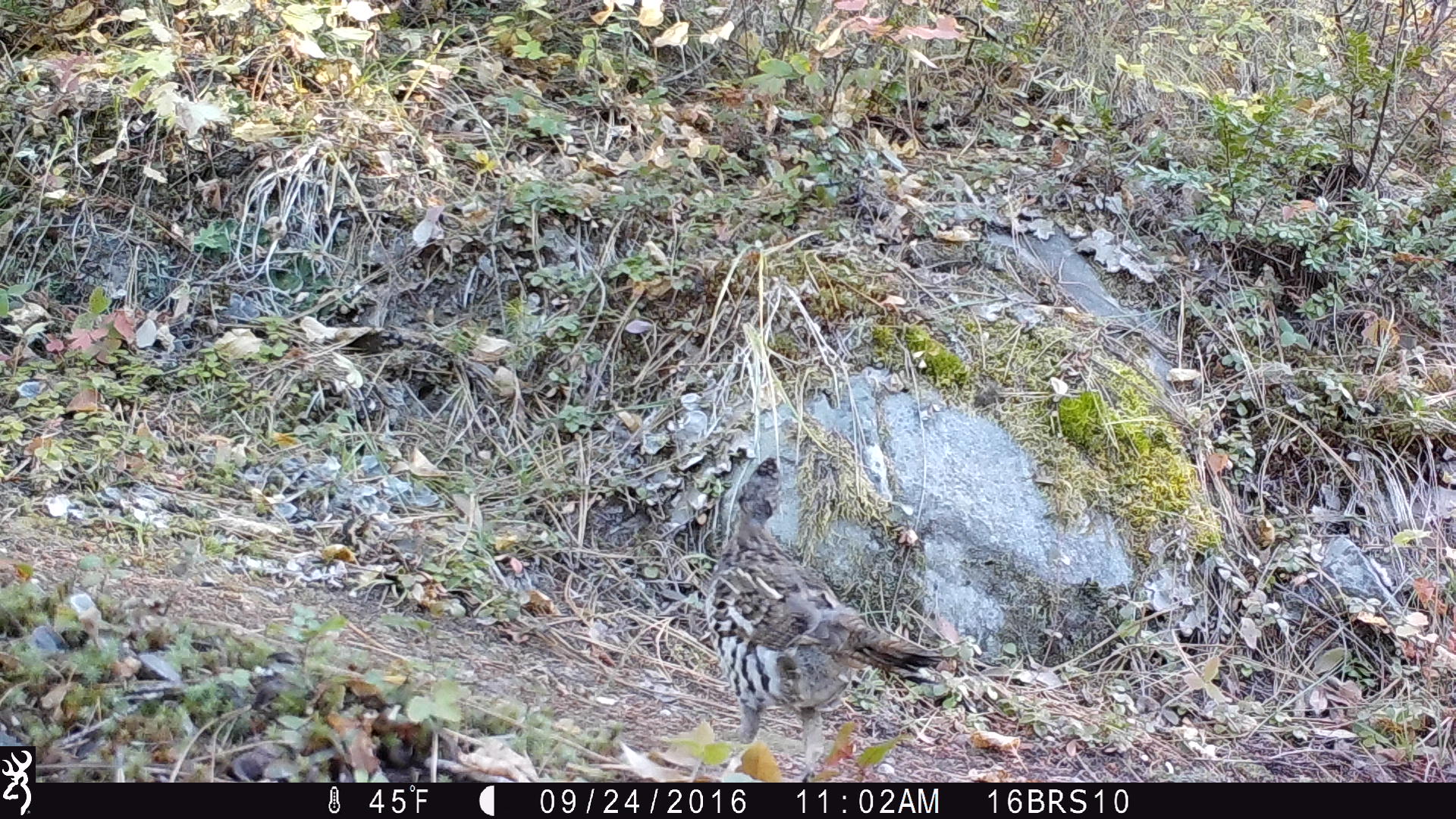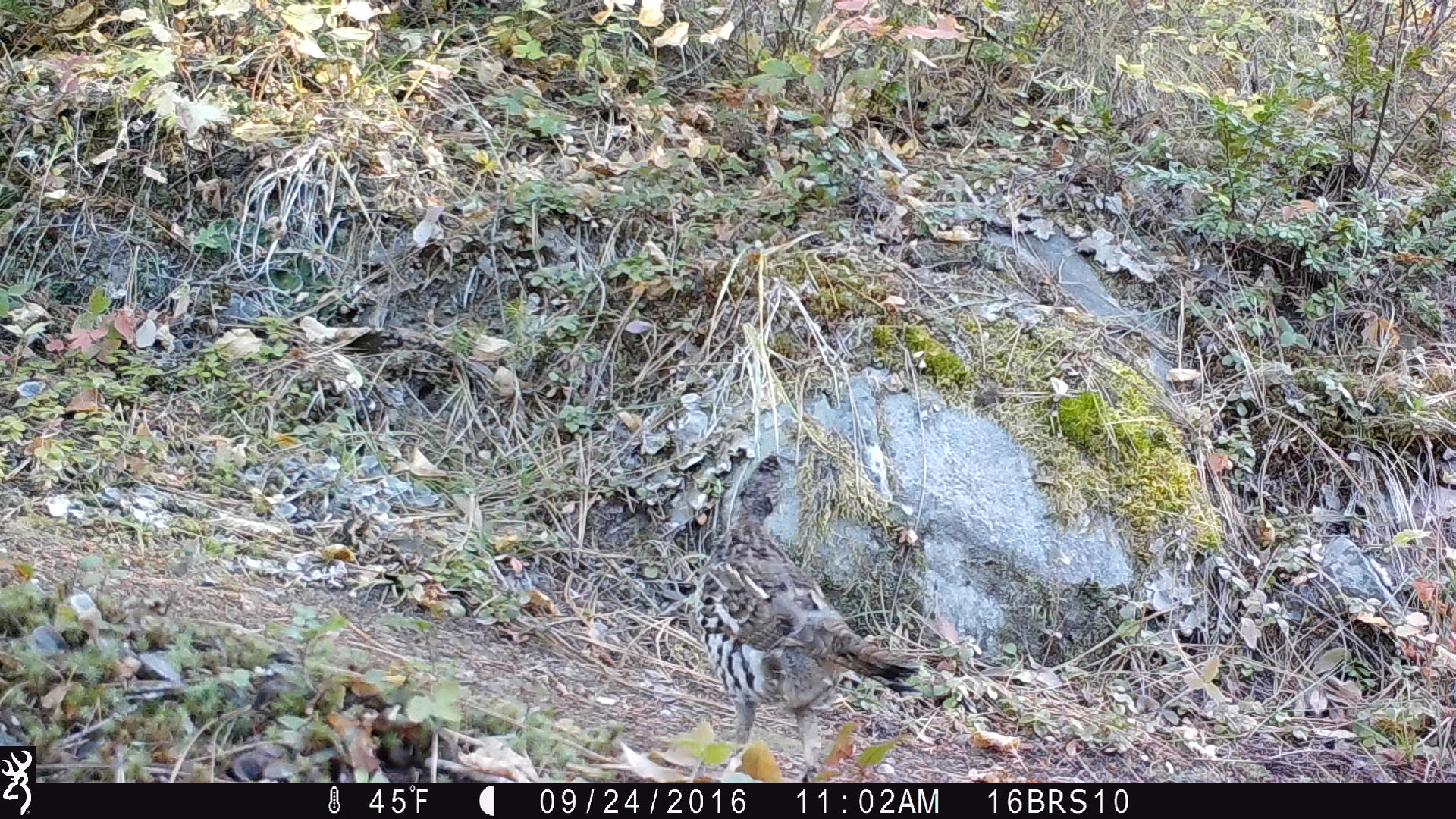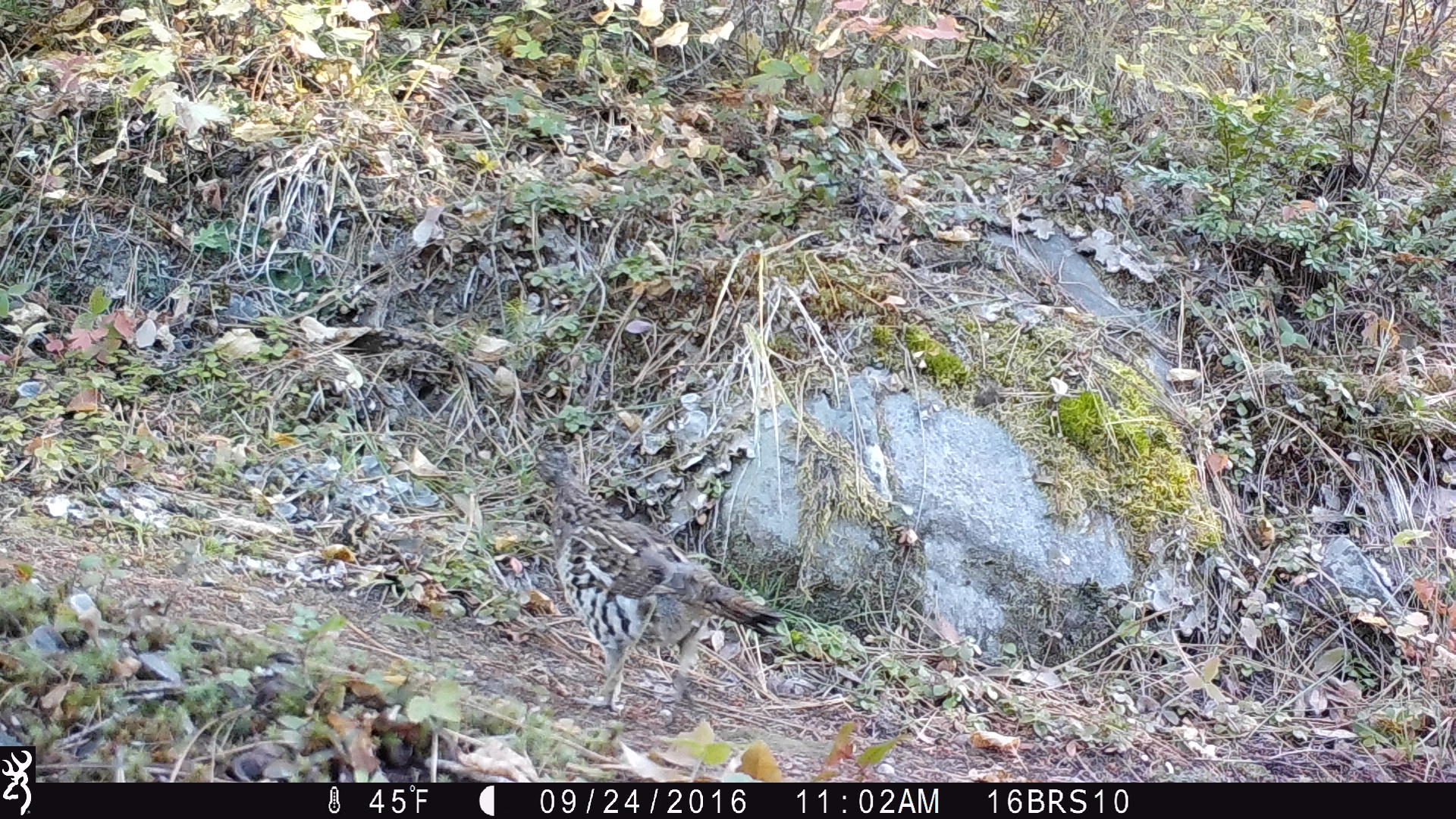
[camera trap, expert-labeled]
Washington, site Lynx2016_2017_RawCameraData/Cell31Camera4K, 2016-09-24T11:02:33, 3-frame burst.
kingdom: Animalia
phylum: Chordata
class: Aves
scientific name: Aves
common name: birds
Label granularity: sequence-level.